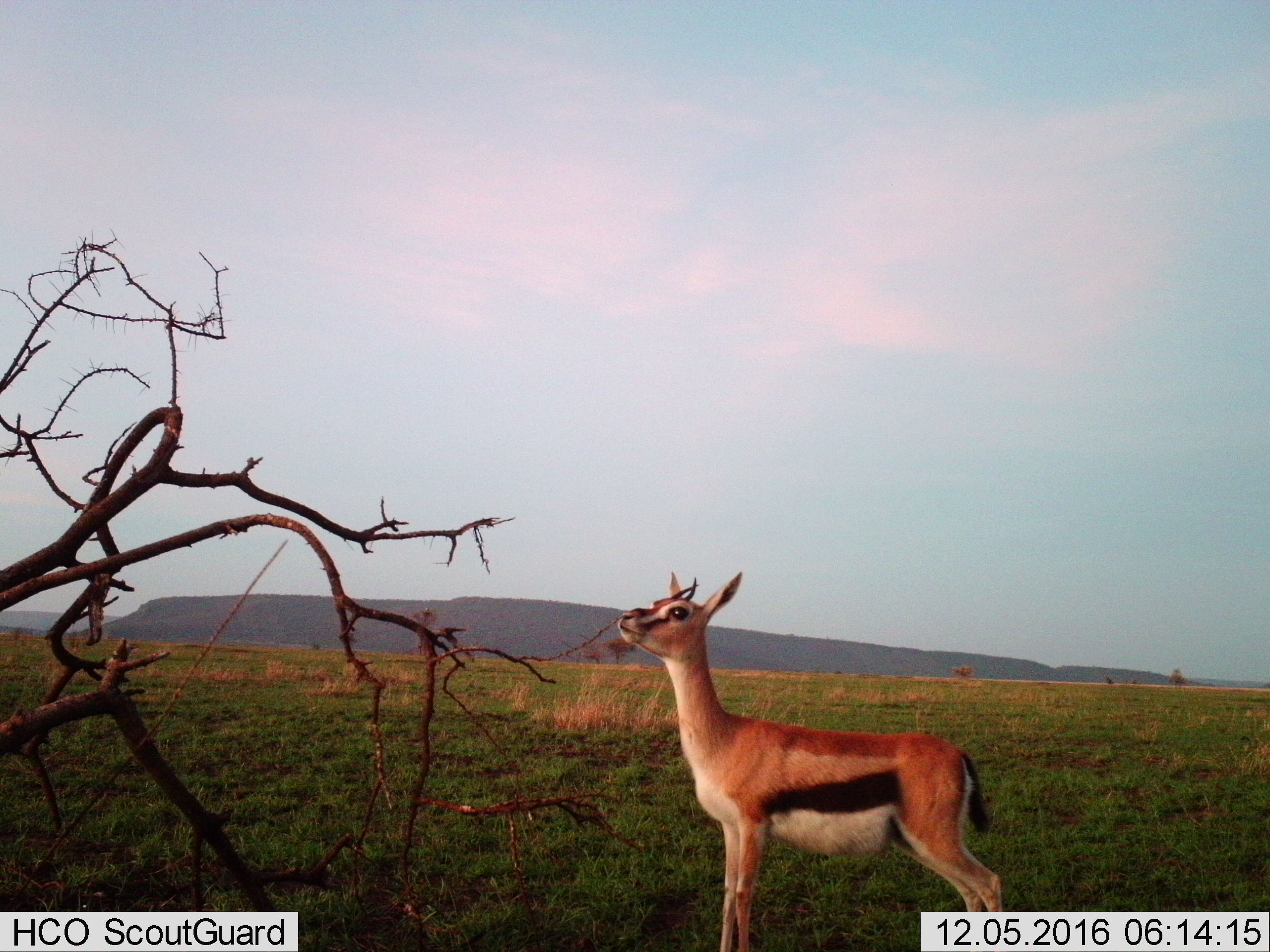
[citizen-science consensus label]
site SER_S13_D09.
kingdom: Animalia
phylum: Chordata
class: Mammalia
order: Artiodactyla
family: Bovidae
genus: Eudorcas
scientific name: Eudorcas thomsonii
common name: thomson's gazelle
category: gazellethomsons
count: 1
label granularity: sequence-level